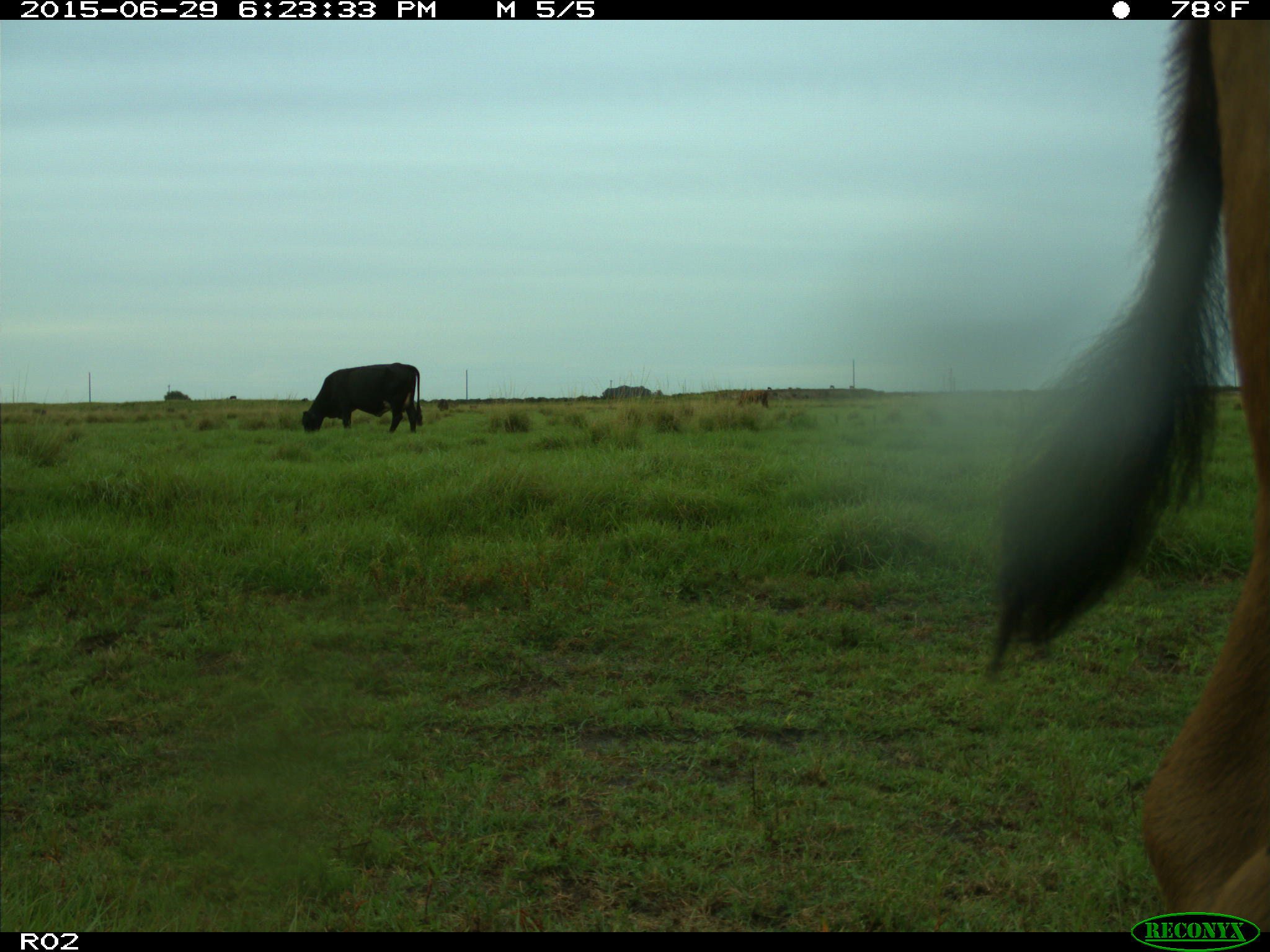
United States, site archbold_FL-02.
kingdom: Animalia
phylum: Chordata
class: Mammalia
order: Artiodactyla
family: Bovidae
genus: Bos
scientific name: Bos taurus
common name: domestic cow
Bos taurus (domestic cow).